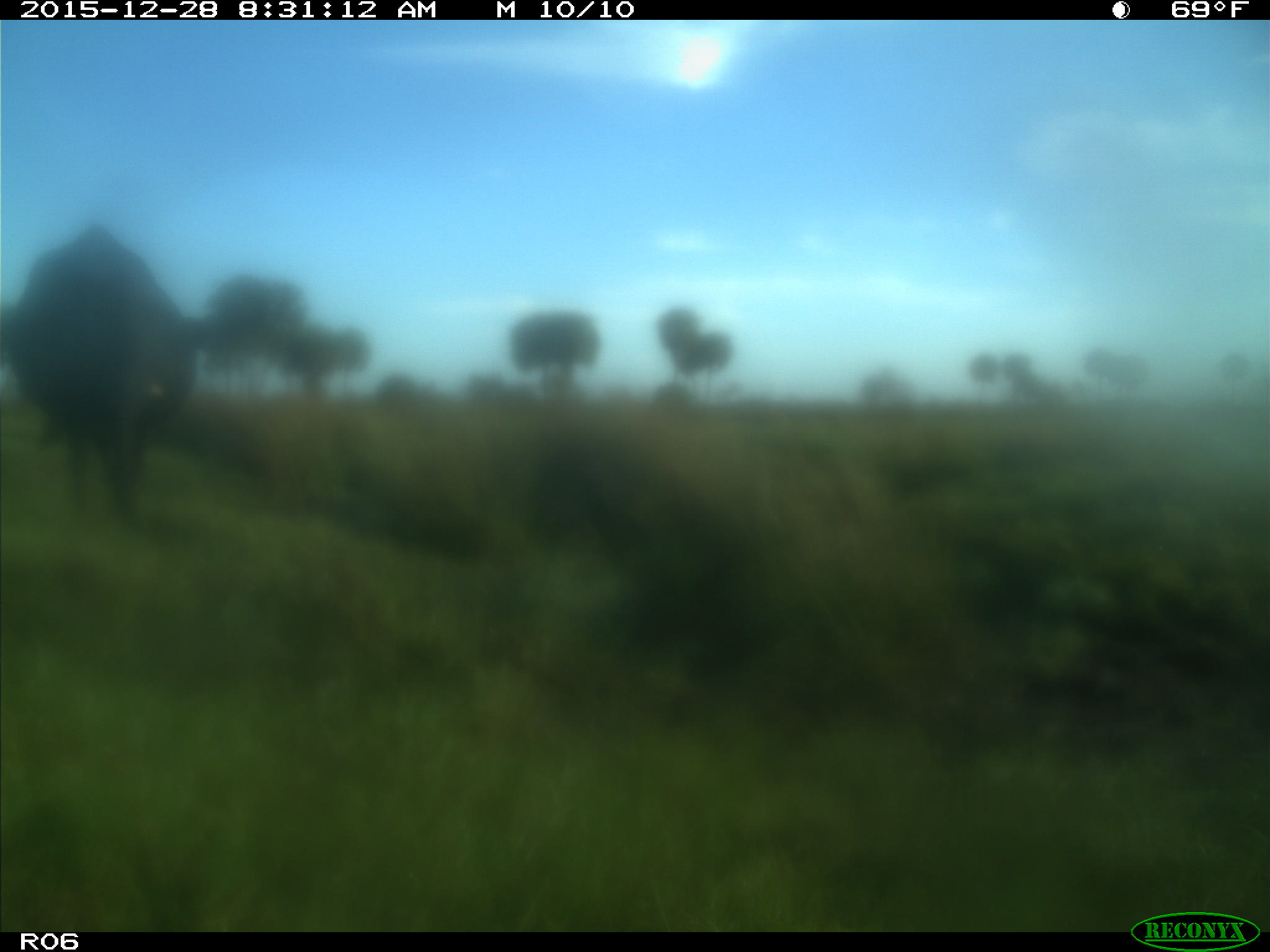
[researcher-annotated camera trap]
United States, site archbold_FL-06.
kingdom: Animalia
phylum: Chordata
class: Mammalia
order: Artiodactyla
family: Bovidae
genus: Bos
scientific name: Bos taurus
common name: domestic cow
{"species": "Bos taurus (domestic cow)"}